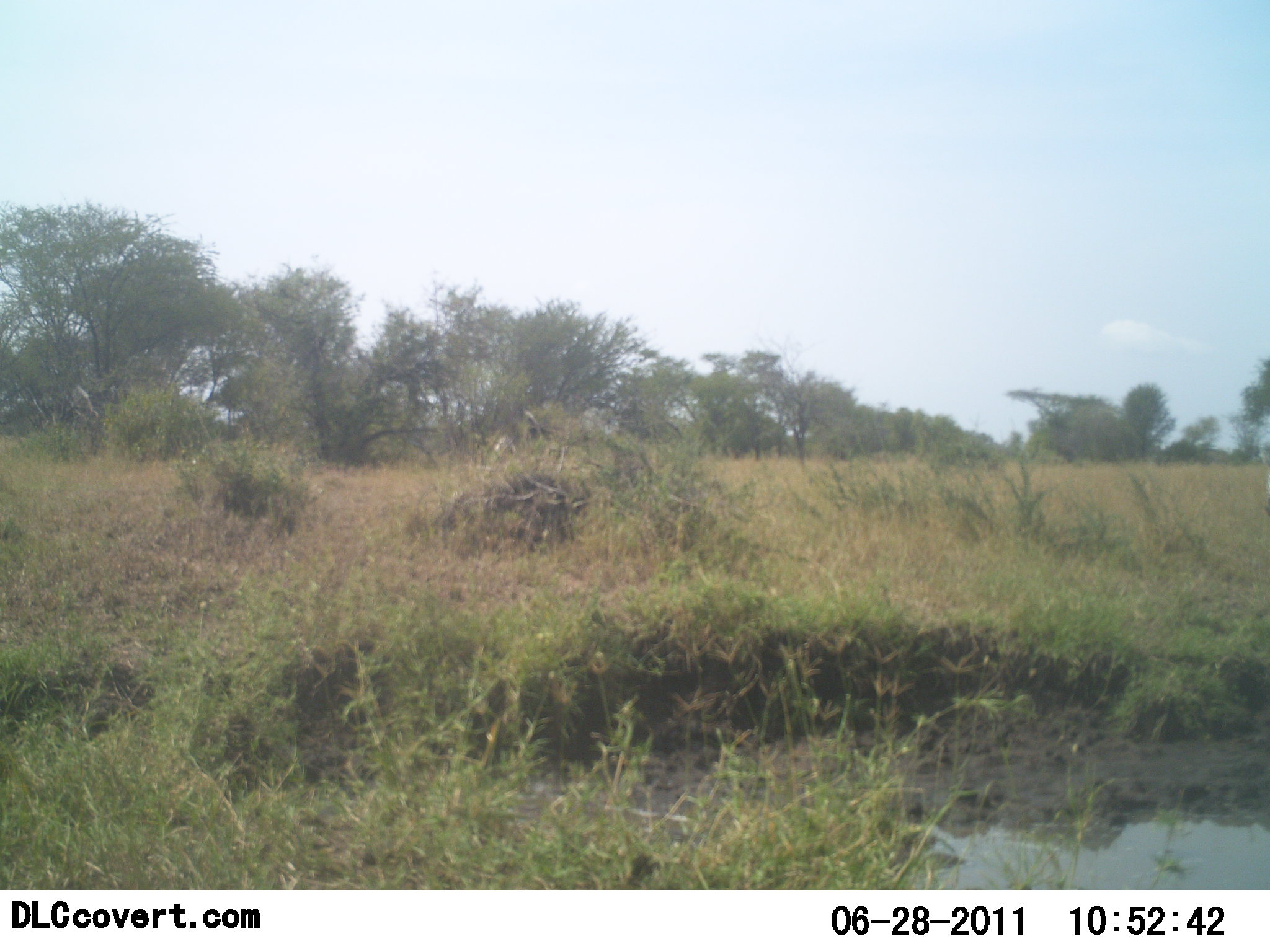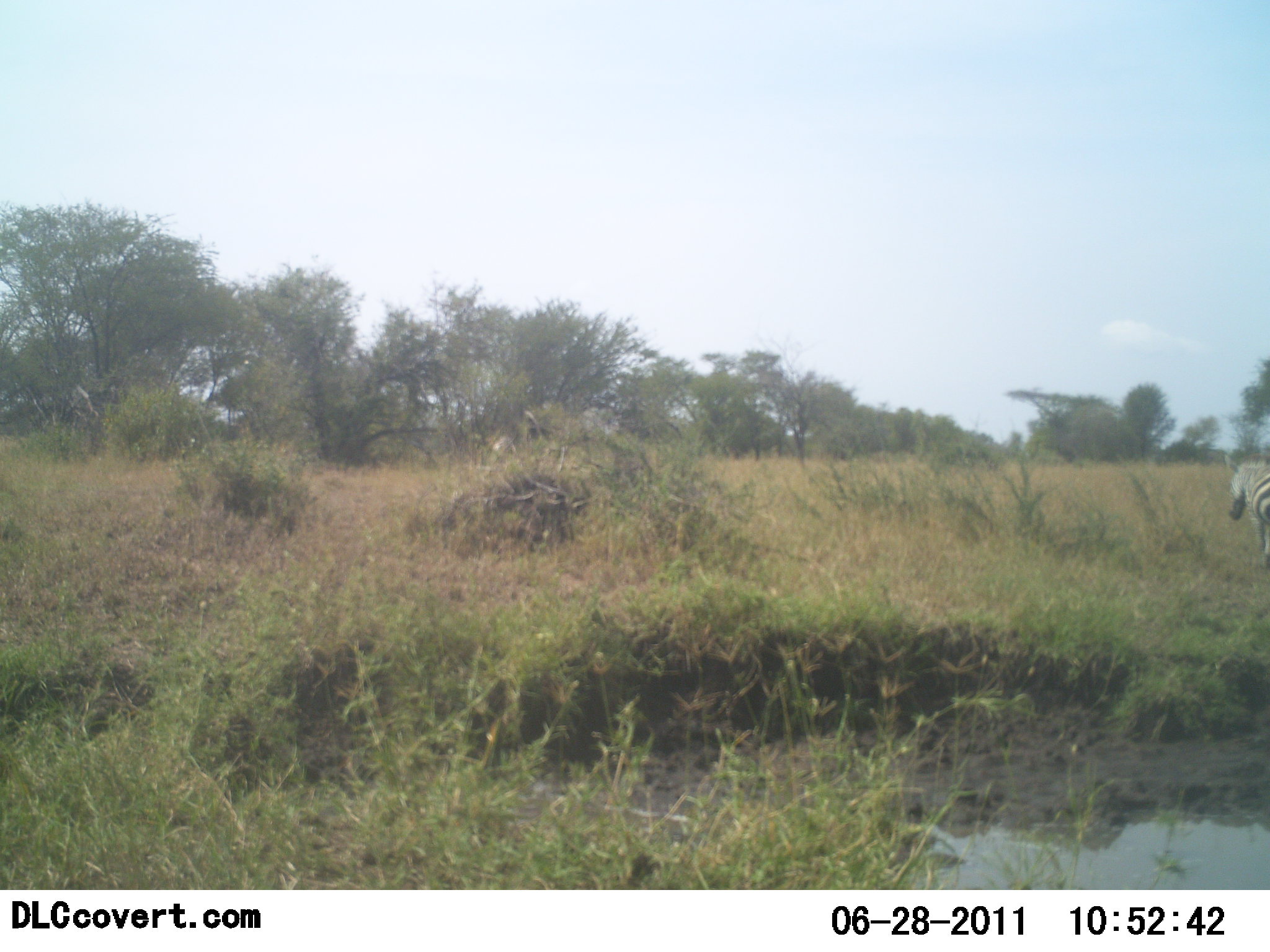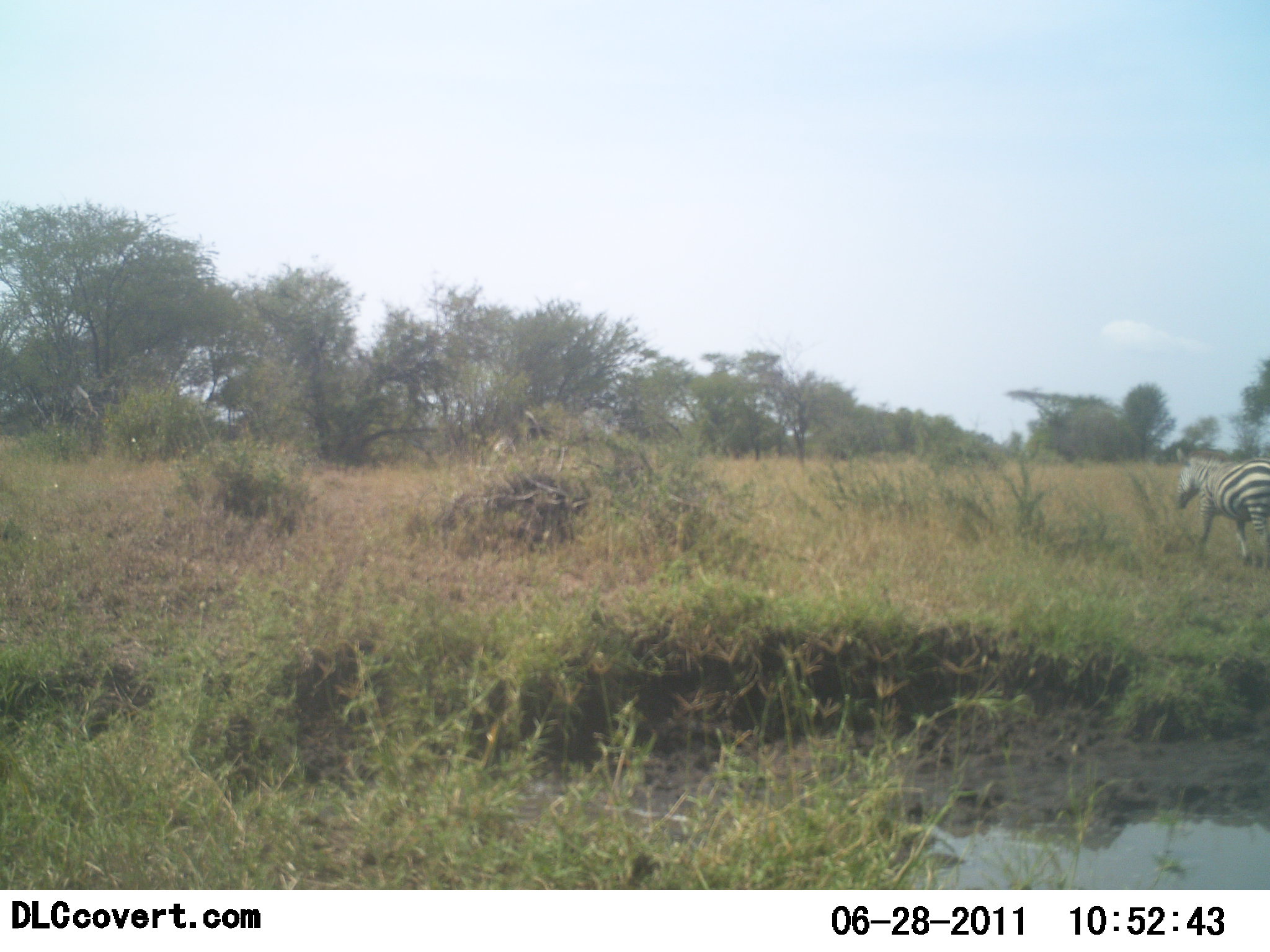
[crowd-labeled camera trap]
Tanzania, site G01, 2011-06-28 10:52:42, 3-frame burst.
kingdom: Animalia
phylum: Chordata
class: Mammalia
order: Perissodactyla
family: Equidae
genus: Equus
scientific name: Equus quagga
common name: plains zebra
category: zebra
Zebra (plains zebra) (Equus quagga), count 1. Behavior (volunteer vote fractions): standing 0%, resting 0%, moving 100%, interacting 0%. Young present (vote fraction): 0%. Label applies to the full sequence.